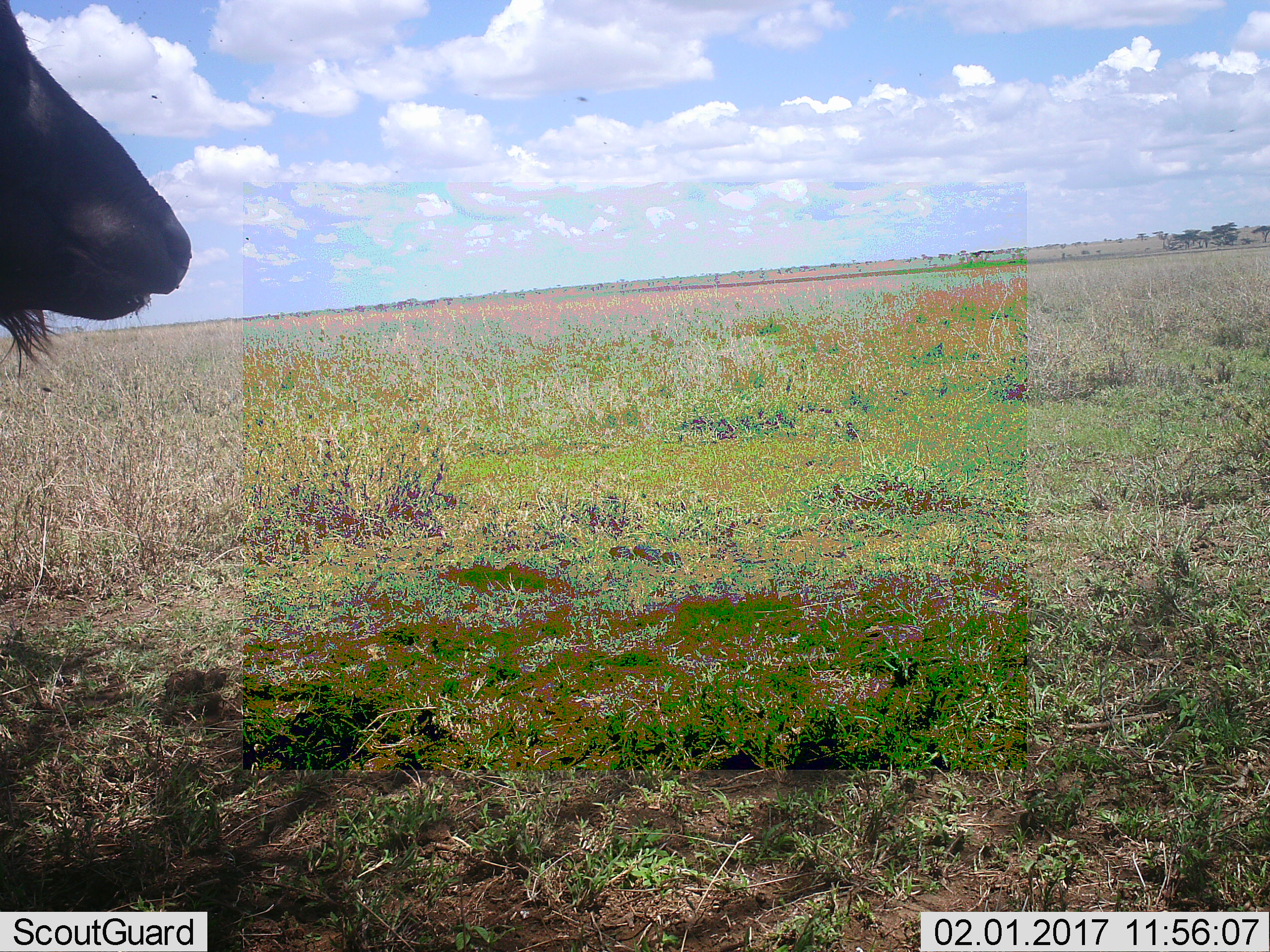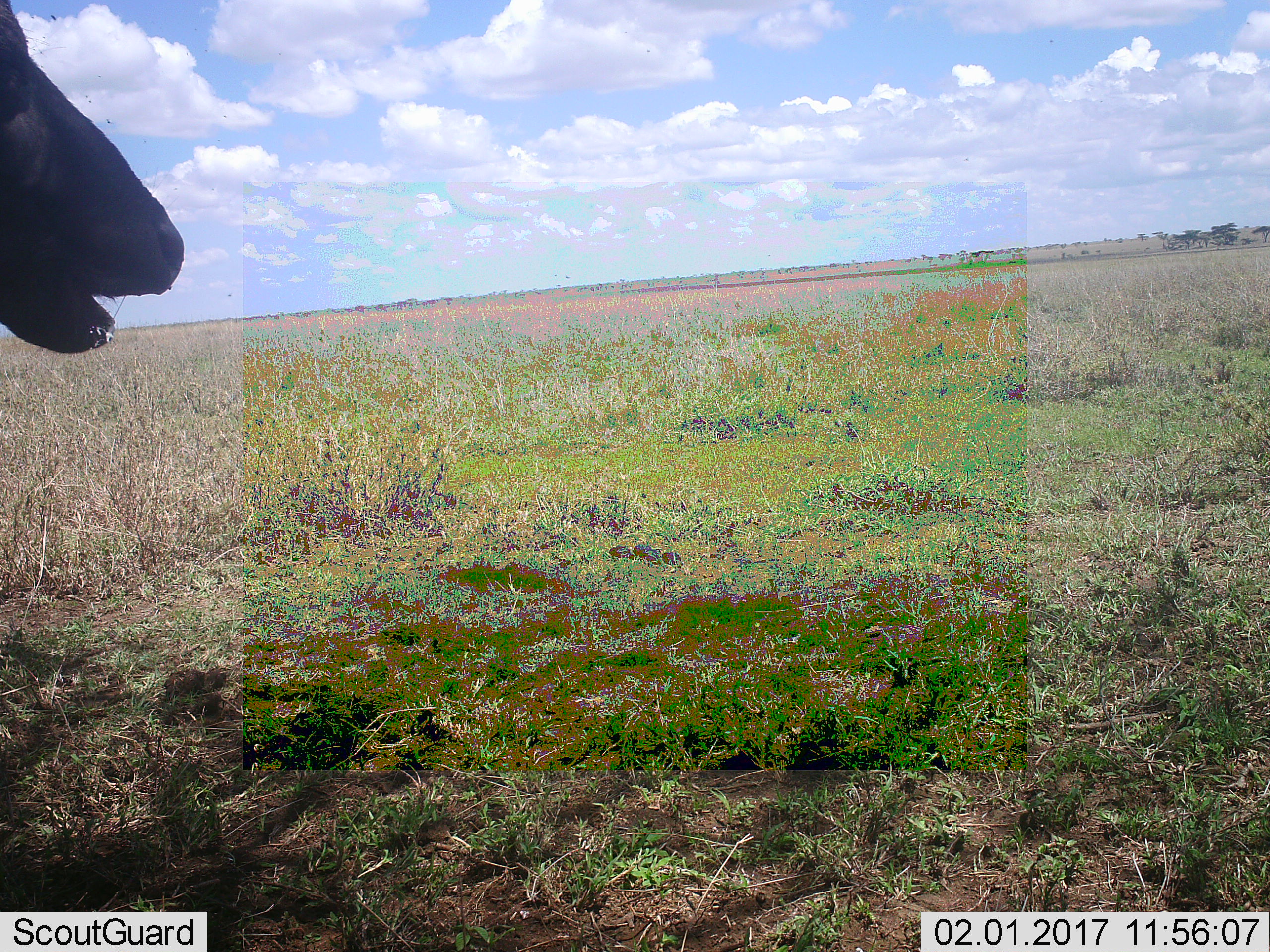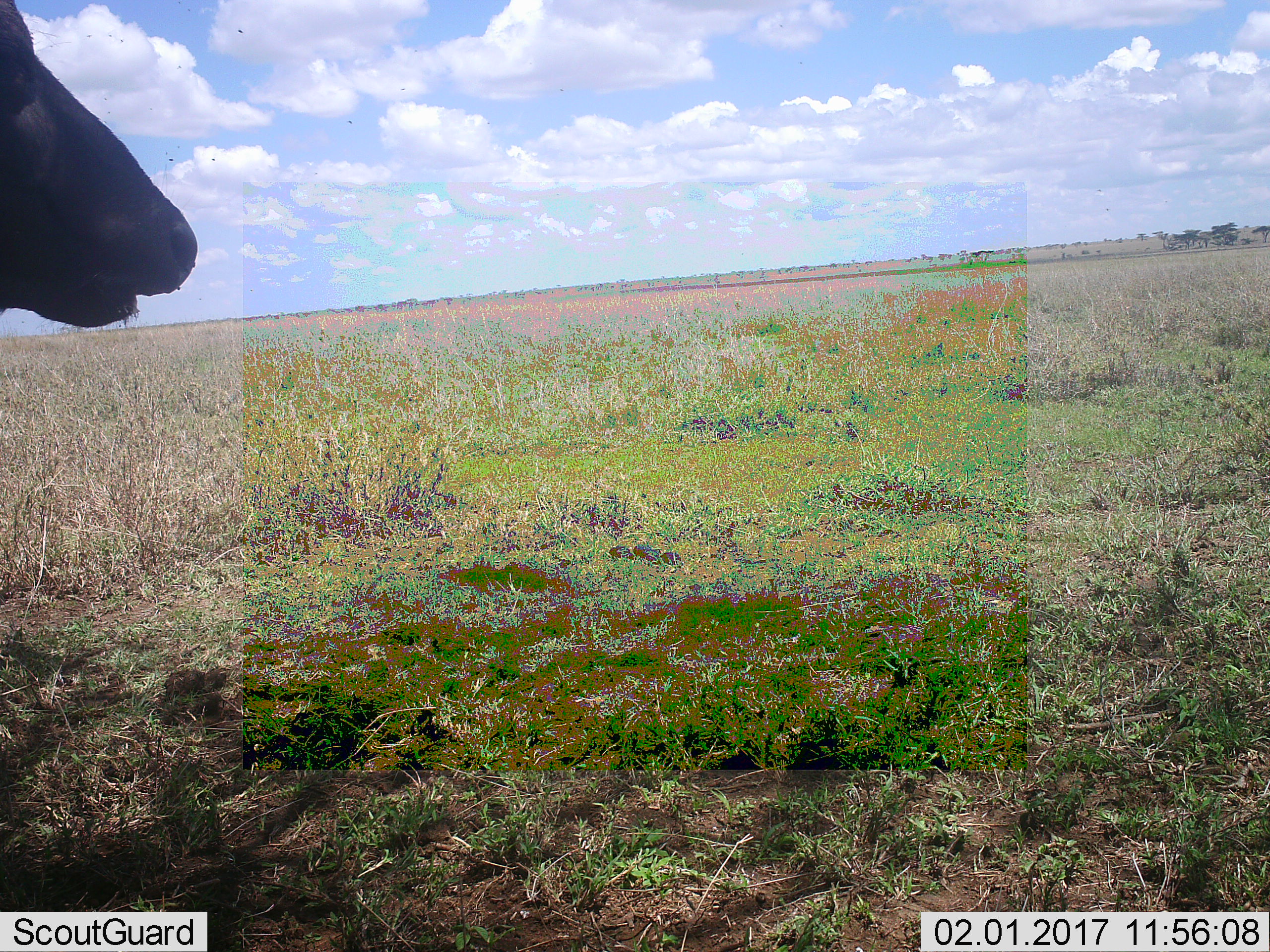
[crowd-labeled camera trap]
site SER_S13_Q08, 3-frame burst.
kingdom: Animalia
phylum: Chordata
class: Mammalia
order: Artiodactyla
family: Bovidae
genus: Connochaetes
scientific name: Connochaetes taurinus taurinus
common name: blue wildebeest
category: wildebeestblue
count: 1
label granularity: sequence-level